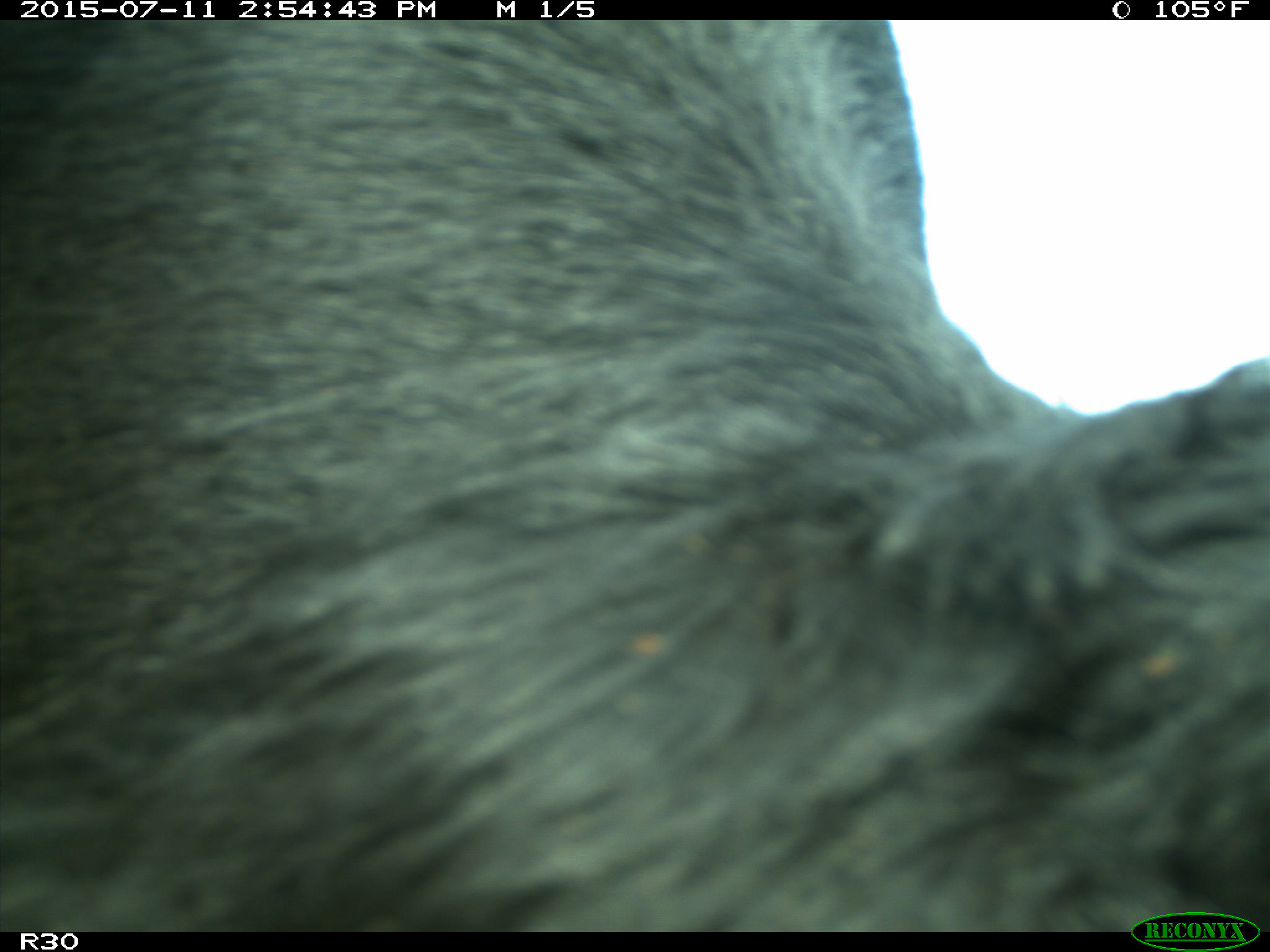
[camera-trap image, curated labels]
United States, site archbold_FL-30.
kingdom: Animalia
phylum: Chordata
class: Mammalia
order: Artiodactyla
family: Bovidae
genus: Bos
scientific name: Bos taurus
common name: domestic cow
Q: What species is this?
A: Bos taurus (domestic cow).